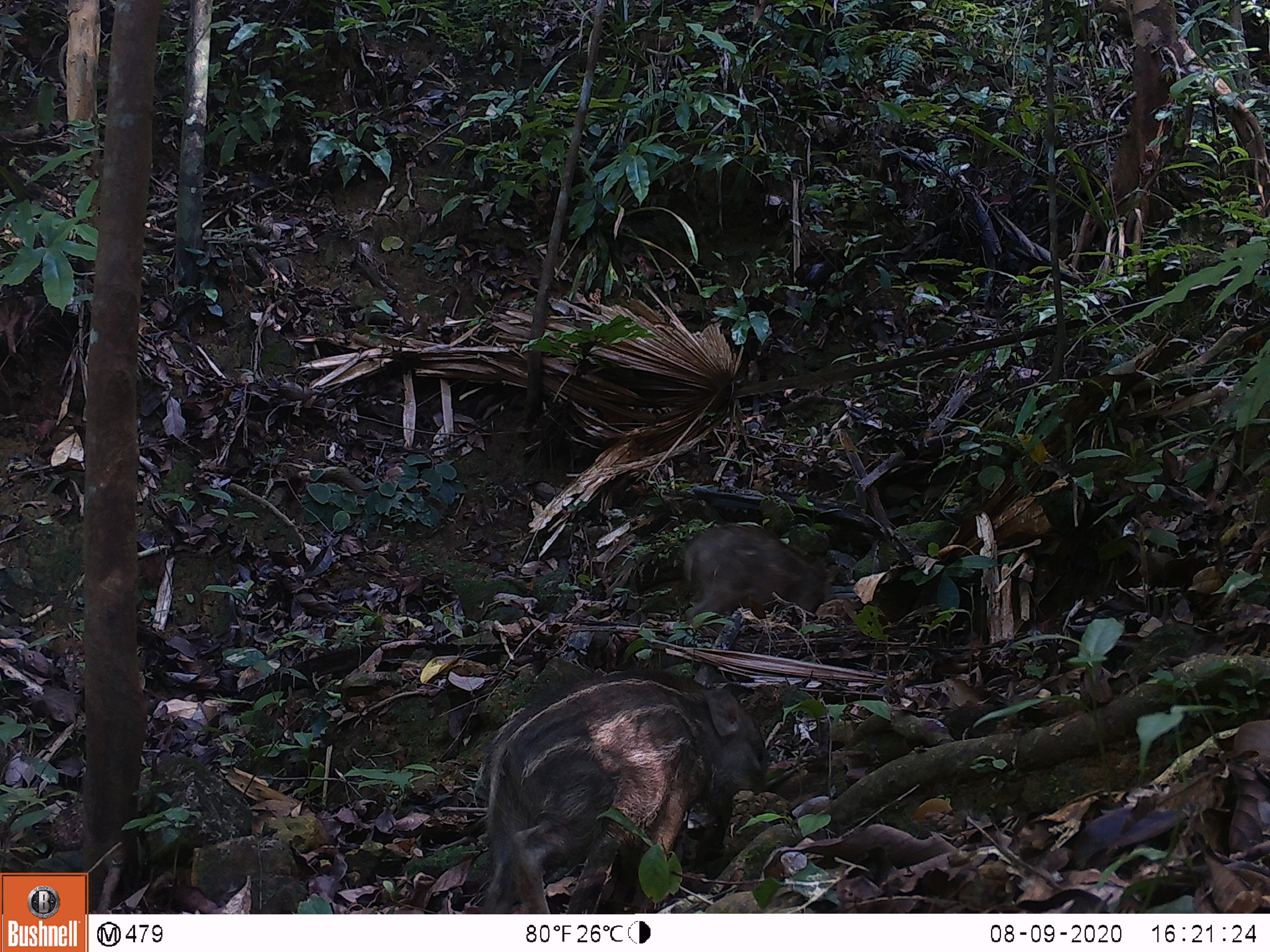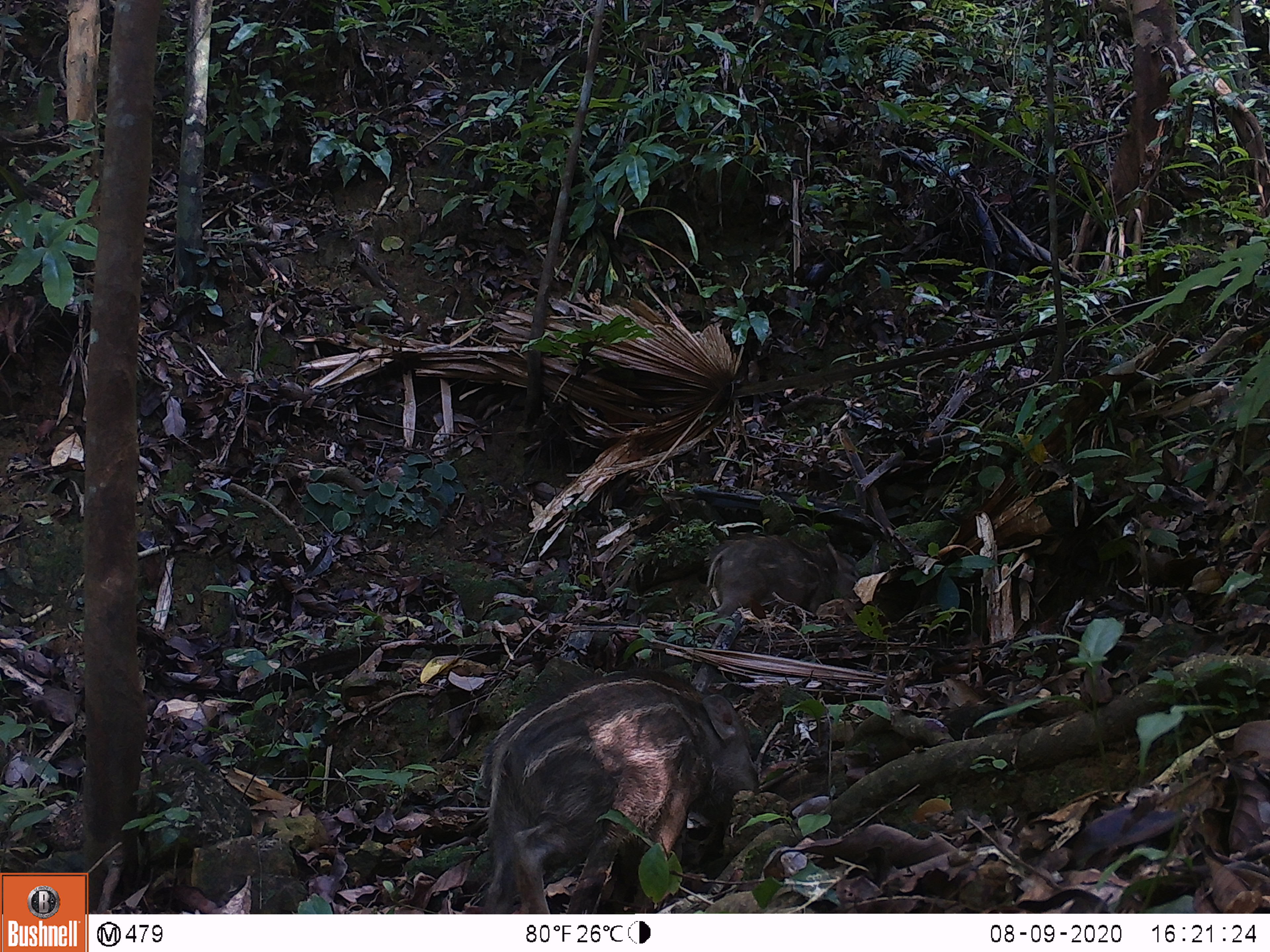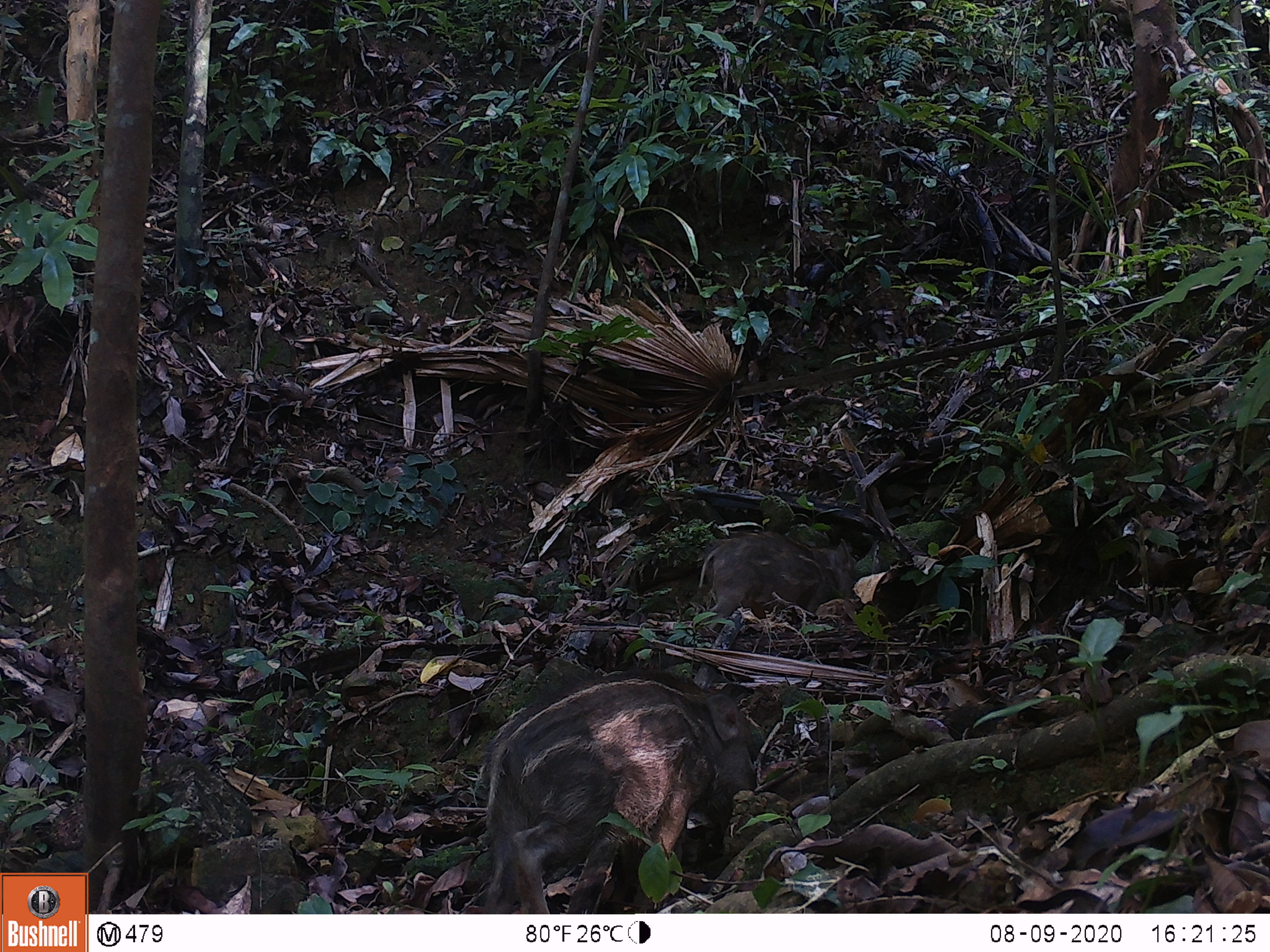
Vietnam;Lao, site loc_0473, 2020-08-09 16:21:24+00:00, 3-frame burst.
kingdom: Animalia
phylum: Chordata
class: Mammalia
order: Artiodactyla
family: Suidae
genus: Sus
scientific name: Sus scrofa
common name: eurasian wild pig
Eurasian wild pig (Sus scrofa). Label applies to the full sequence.